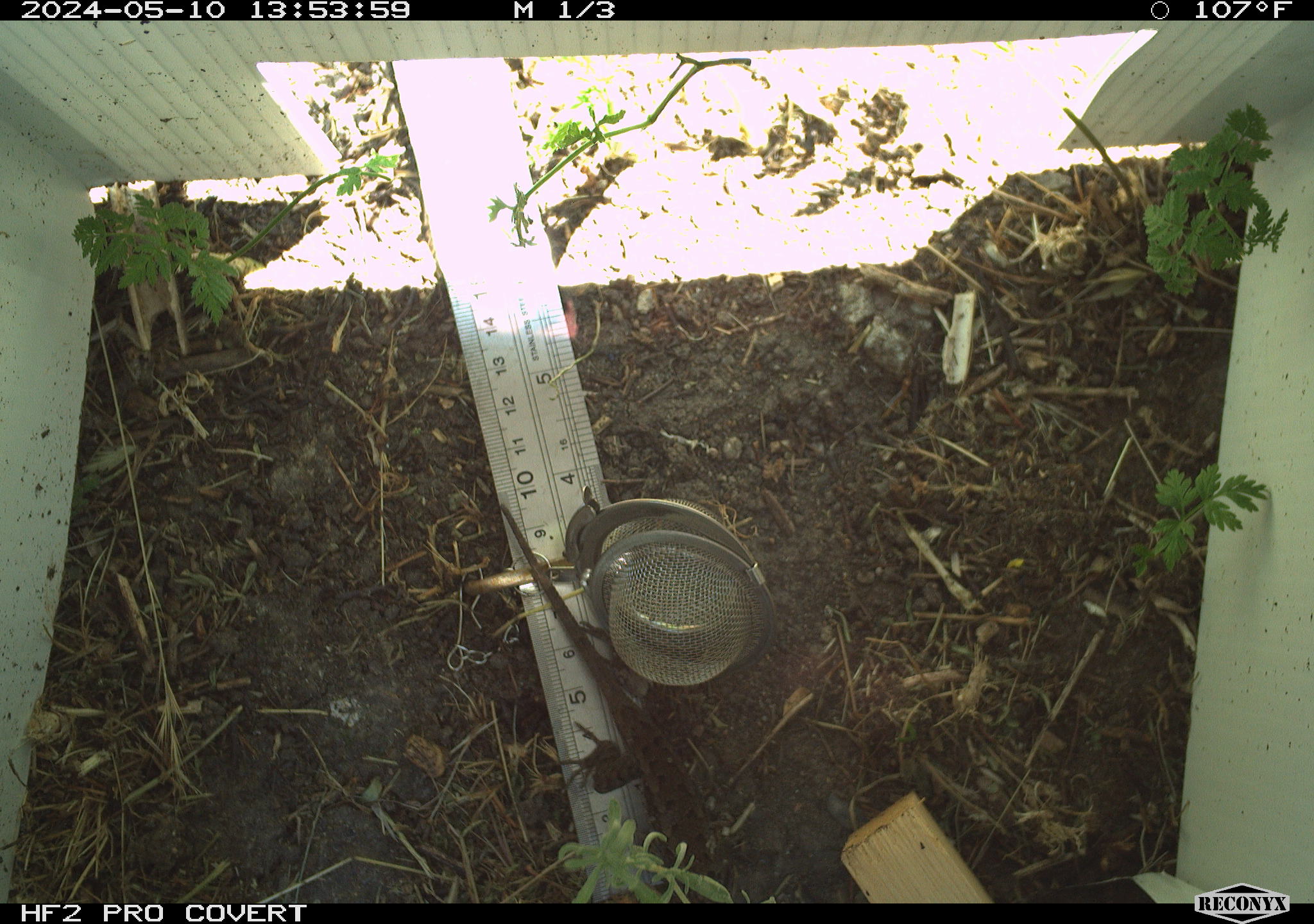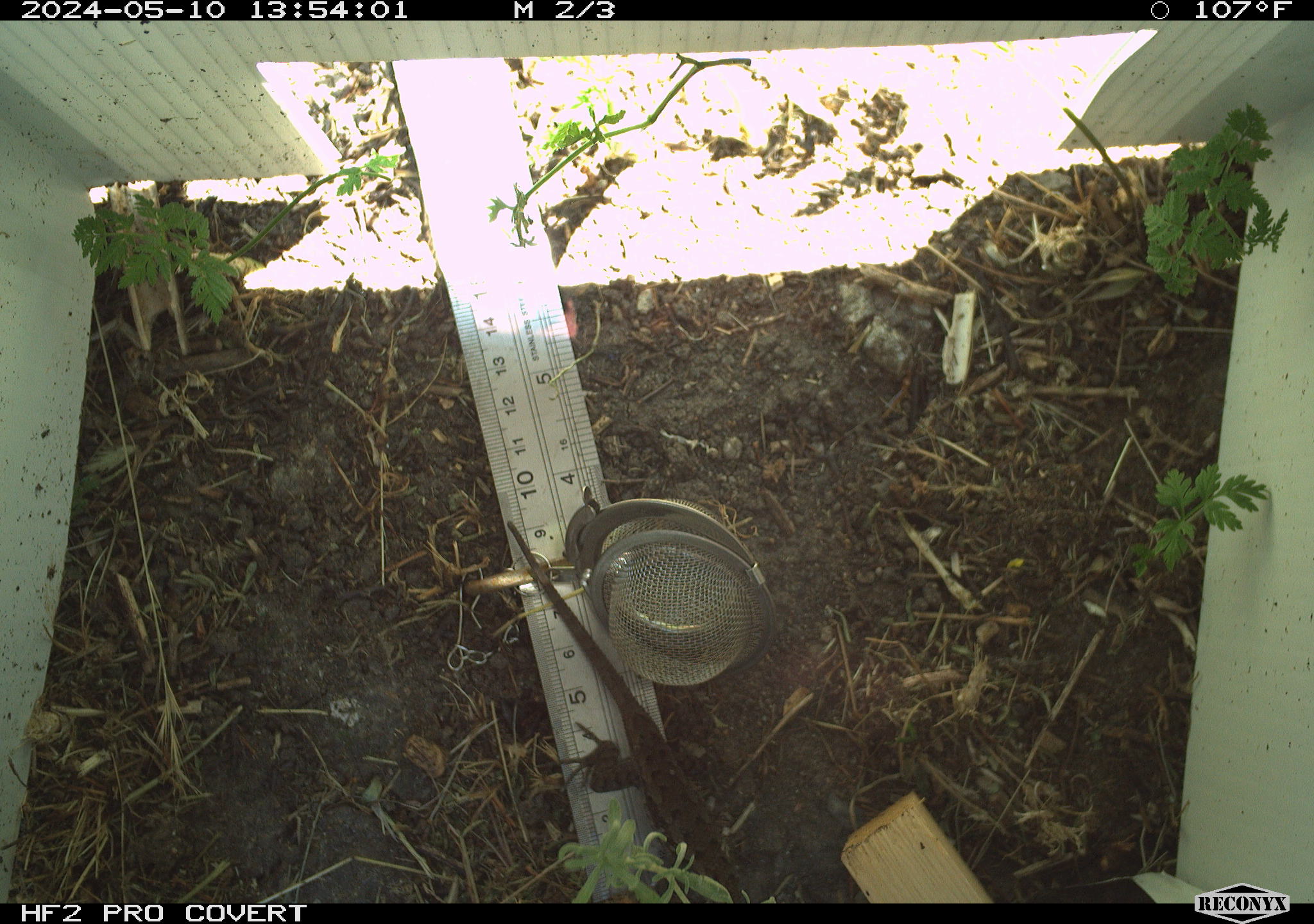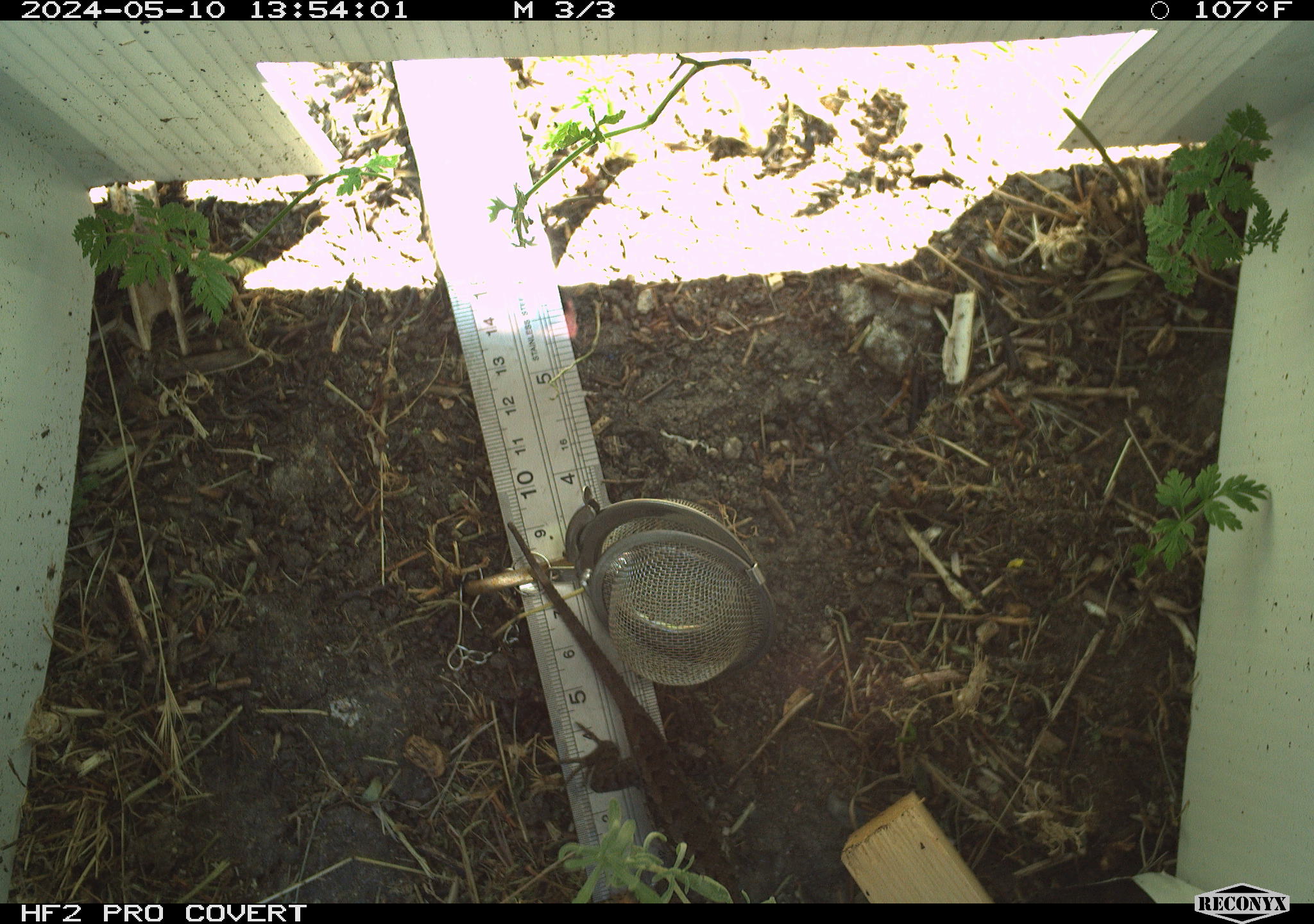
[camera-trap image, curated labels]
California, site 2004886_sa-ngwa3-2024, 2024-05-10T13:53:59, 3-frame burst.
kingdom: Animalia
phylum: Chordata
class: Reptilia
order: Squamata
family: Phrynosomatidae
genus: Sceloporus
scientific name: Sceloporus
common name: spiny lizards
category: sceloporus species